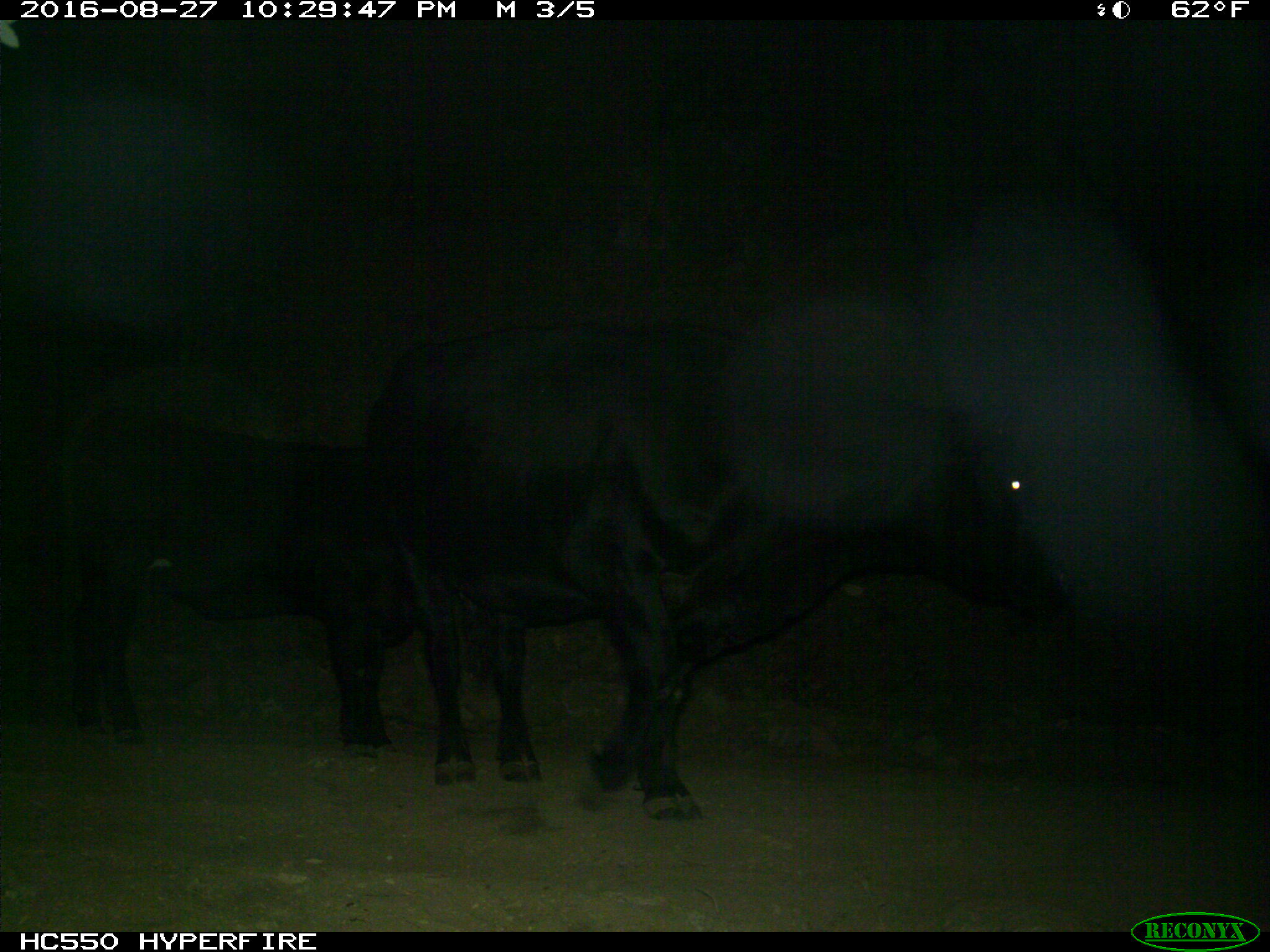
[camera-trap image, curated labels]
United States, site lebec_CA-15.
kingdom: Animalia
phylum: Chordata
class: Mammalia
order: Artiodactyla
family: Bovidae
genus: Bos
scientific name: Bos taurus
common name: domestic cow